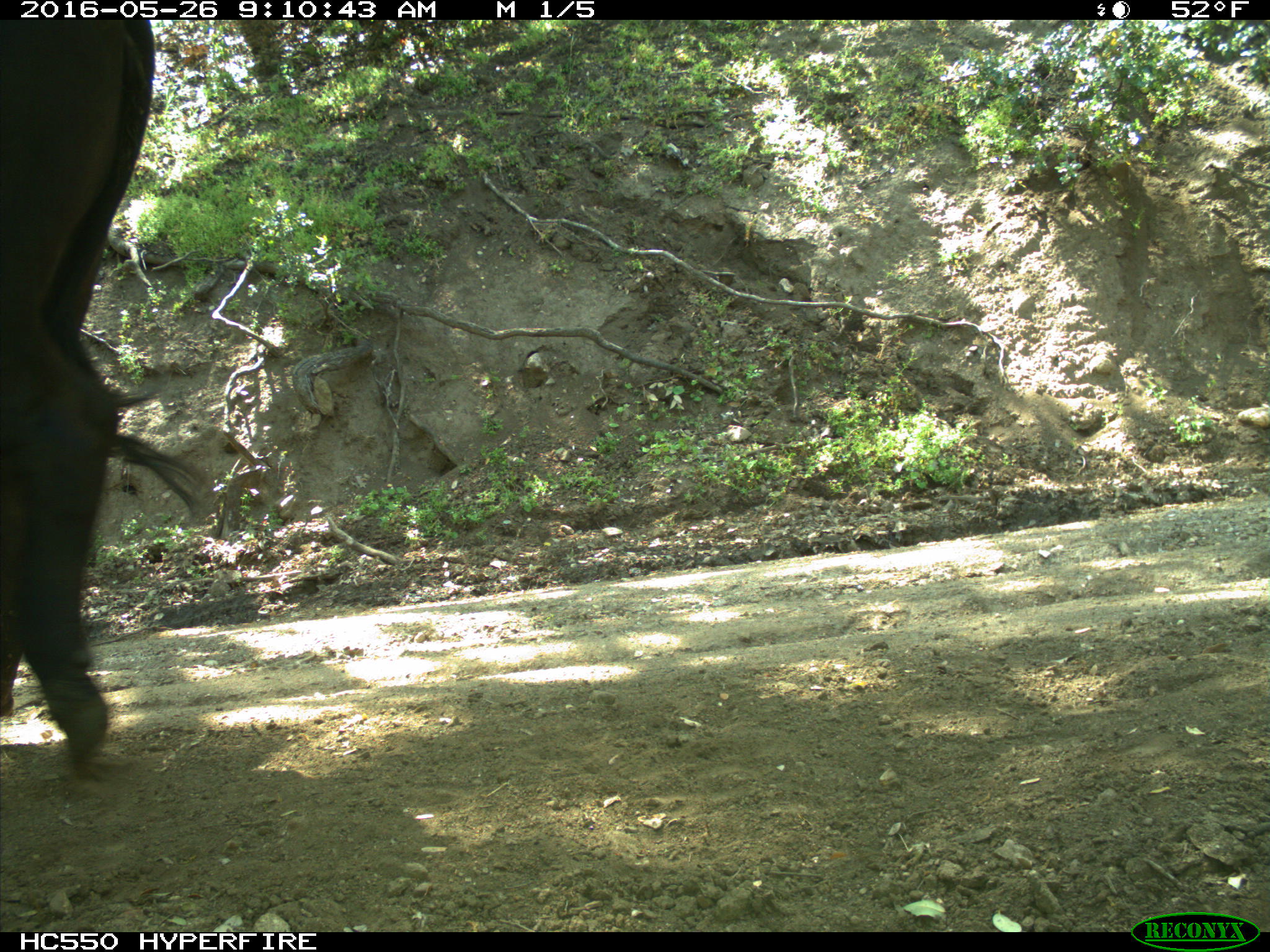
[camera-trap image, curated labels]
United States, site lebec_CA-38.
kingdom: Animalia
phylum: Chordata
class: Mammalia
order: Artiodactyla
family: Bovidae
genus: Bos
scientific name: Bos taurus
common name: domestic cow